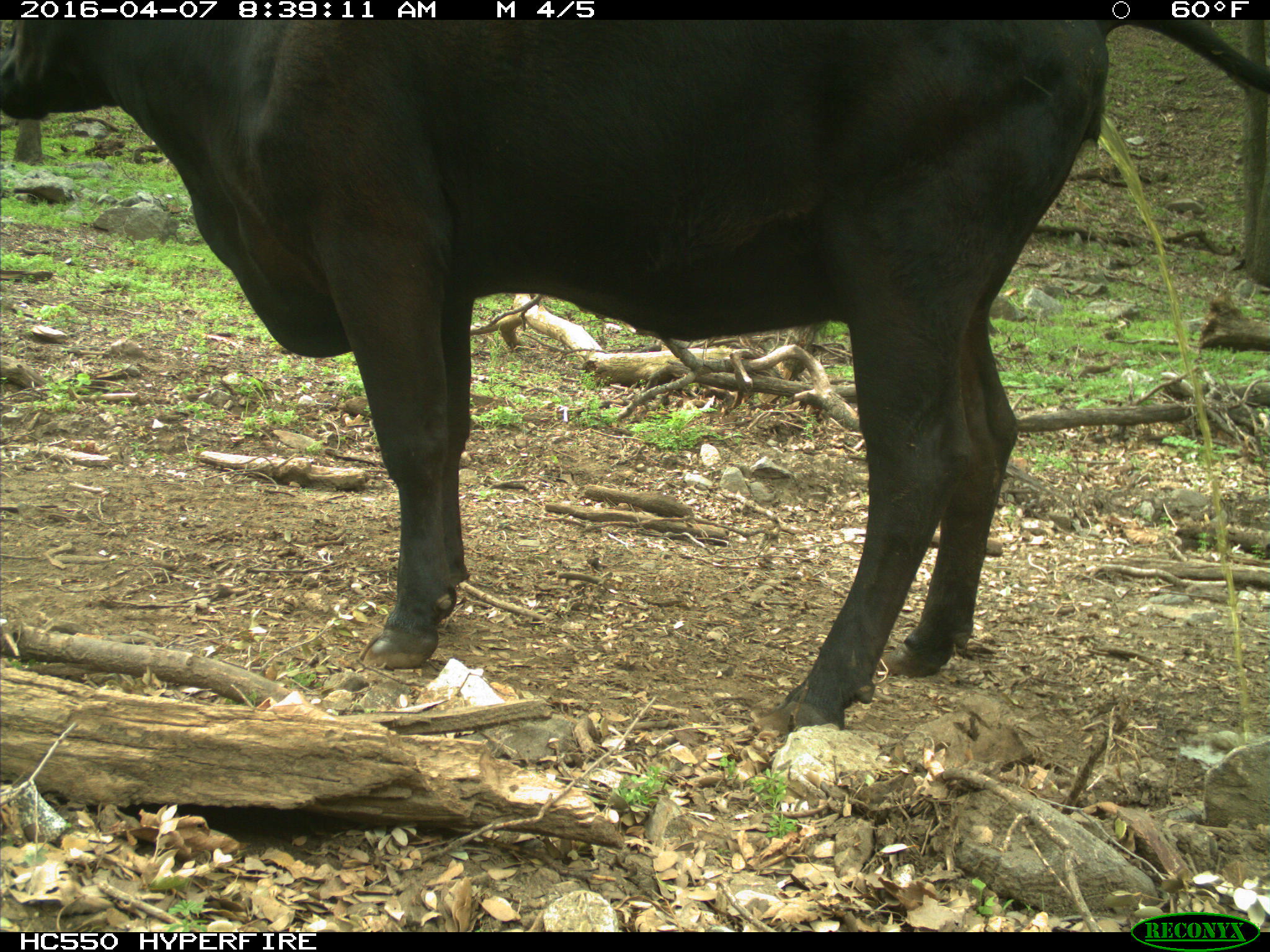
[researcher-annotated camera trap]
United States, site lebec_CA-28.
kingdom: Animalia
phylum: Chordata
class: Mammalia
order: Artiodactyla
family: Bovidae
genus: Bos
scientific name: Bos taurus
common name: domestic cow